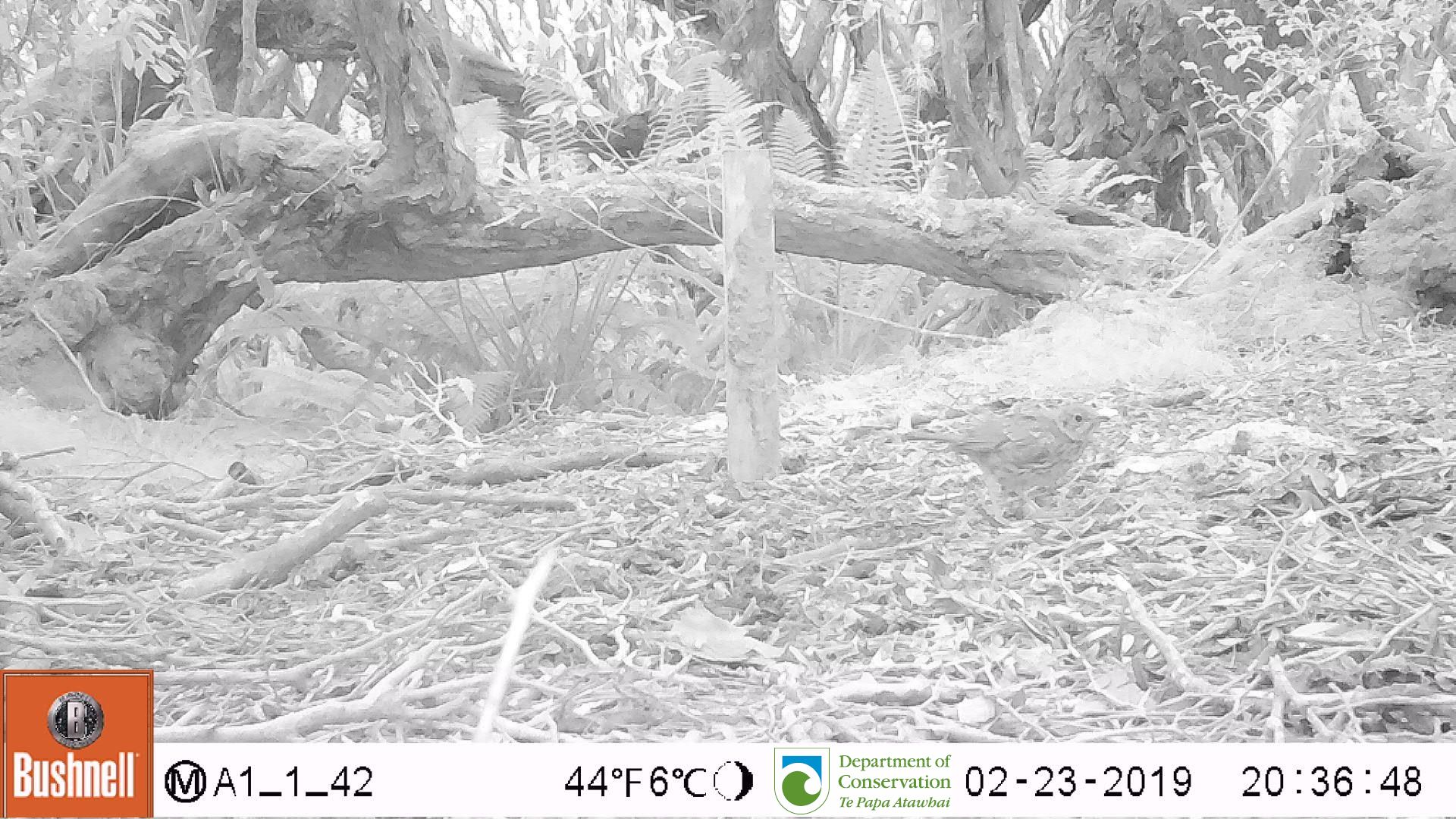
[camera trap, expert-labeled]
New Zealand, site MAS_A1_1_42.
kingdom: Animalia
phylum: Chordata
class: Aves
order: Passeriformes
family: Turdidae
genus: Turdus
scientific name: Turdus philomelos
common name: song thrush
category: thrush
Thrush (song thrush) (Turdus philomelos).